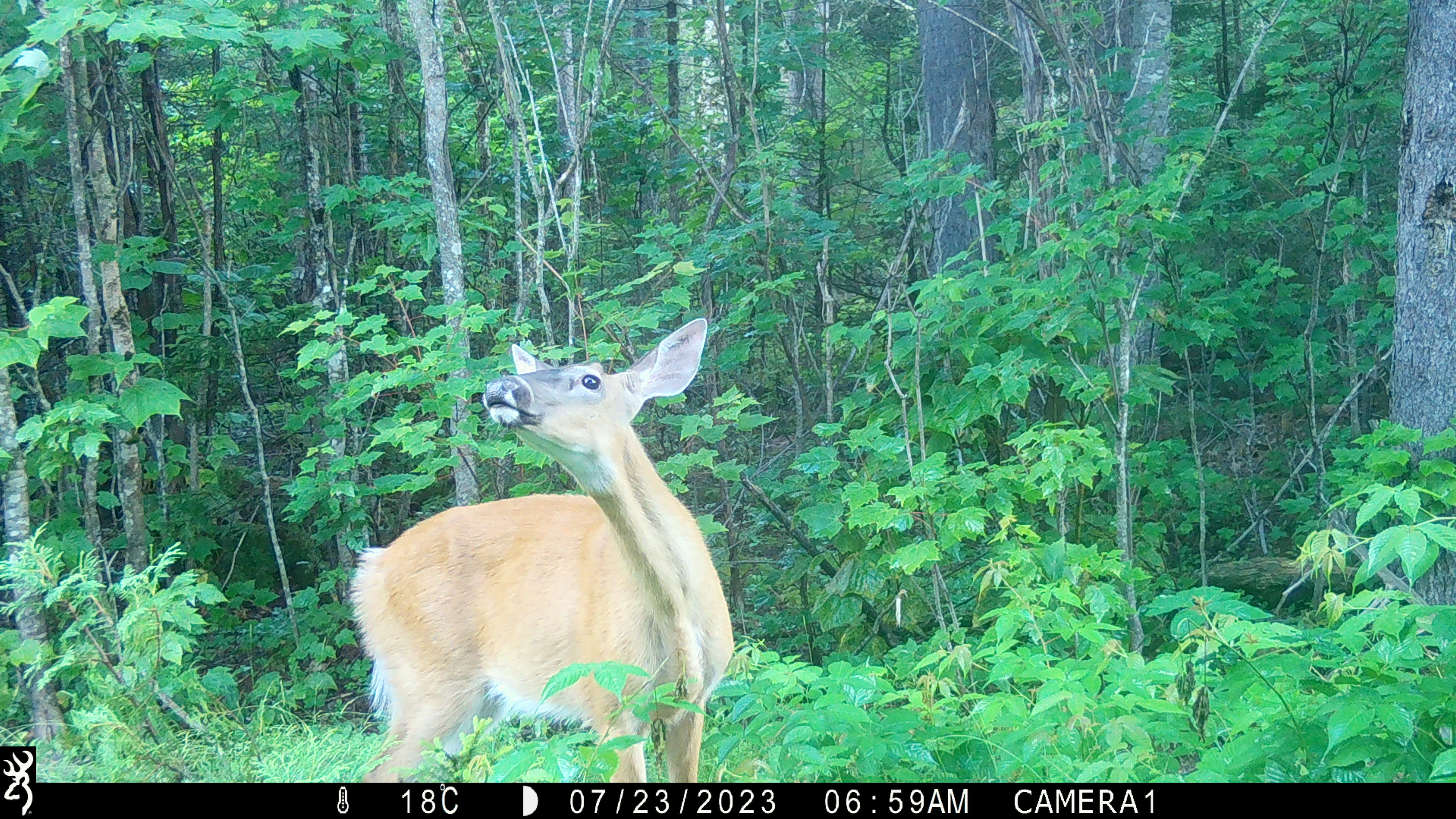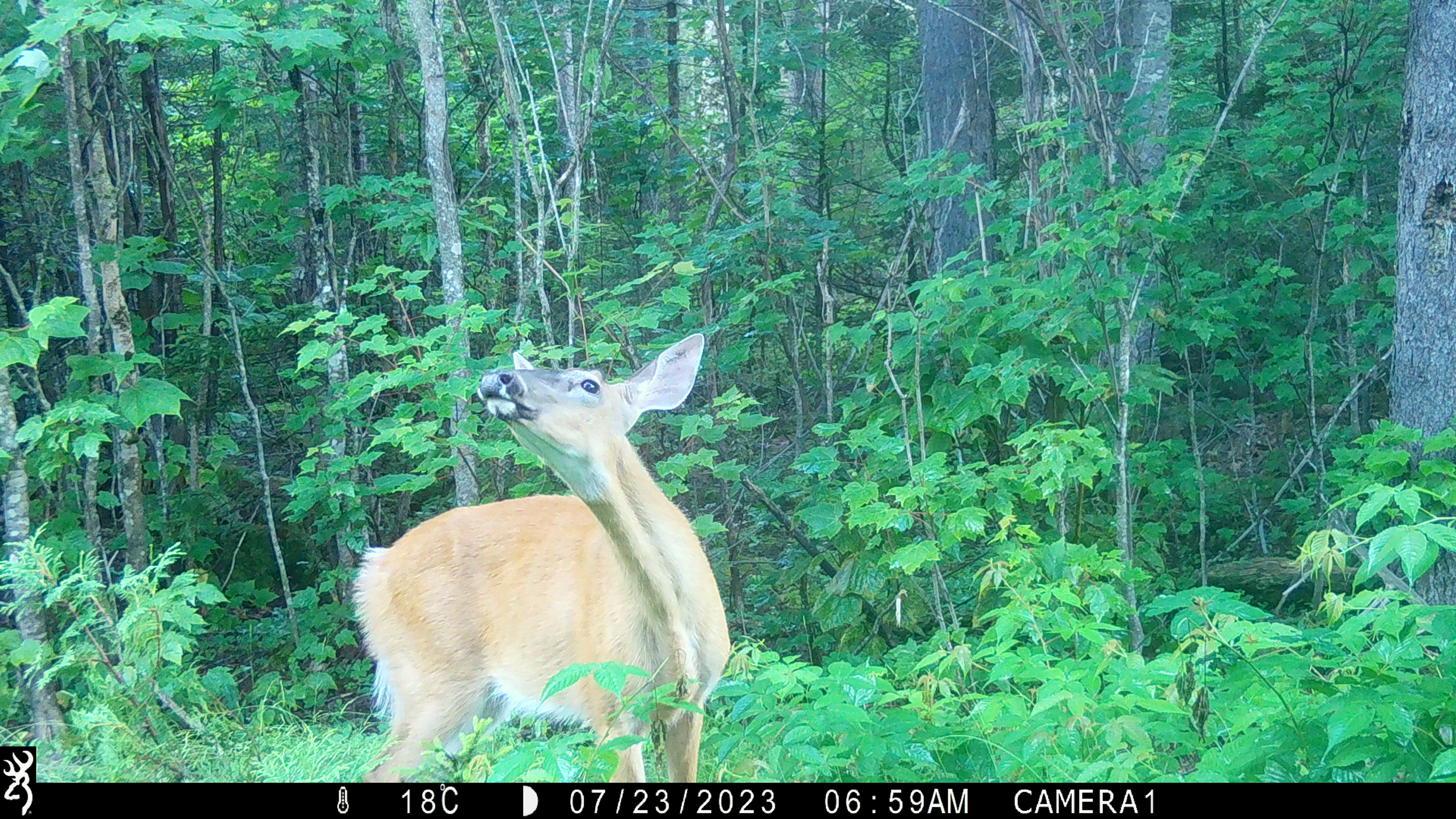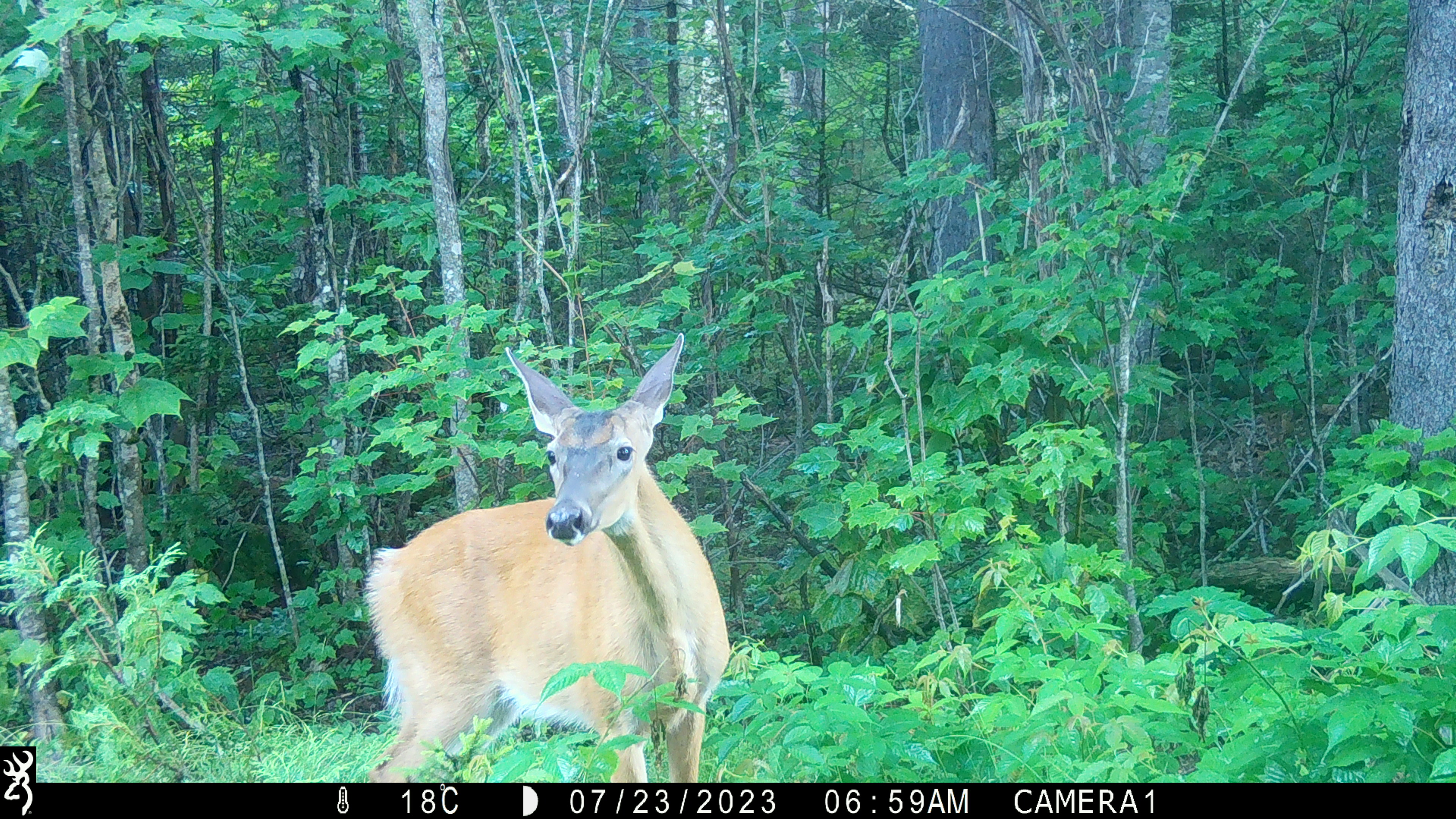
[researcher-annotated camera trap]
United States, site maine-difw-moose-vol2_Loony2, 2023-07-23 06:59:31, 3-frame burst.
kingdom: Animalia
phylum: Chordata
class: Mammalia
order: Artiodactyla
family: Cervidae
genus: Odocoileus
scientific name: Odocoileus virginianus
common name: white-tailed deer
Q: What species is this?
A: White-tailed deer (Odocoileus virginianus).